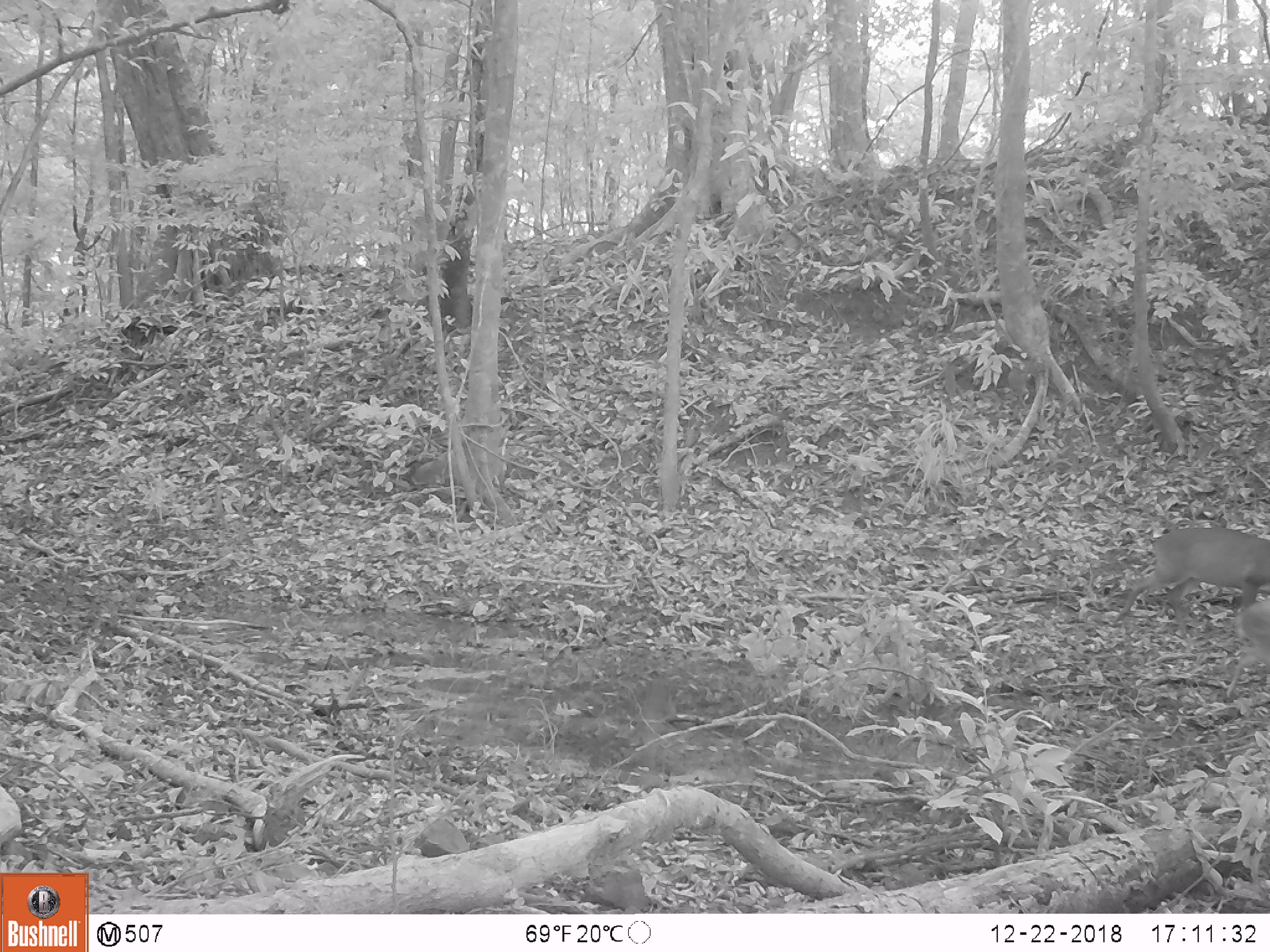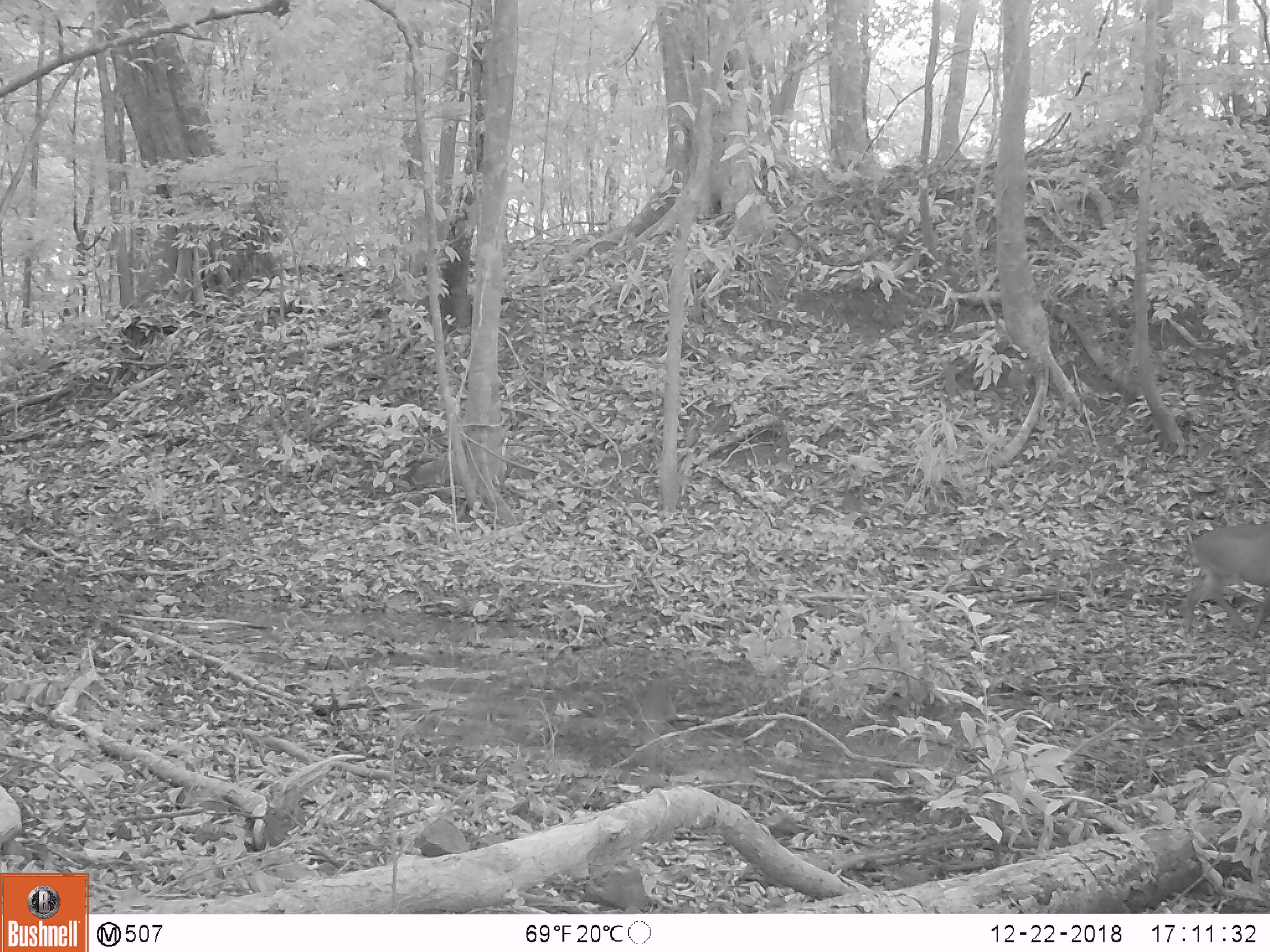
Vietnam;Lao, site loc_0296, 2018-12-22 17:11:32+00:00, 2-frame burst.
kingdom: Animalia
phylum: Chordata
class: Mammalia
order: Artiodactyla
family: Cervidae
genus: Muntiacus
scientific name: Muntiacus vuquangensis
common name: large-antlered muntjac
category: large antlered muntjac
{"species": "large antlered muntjac (large-antlered muntjac) (Muntiacus vuquangensis)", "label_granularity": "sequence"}